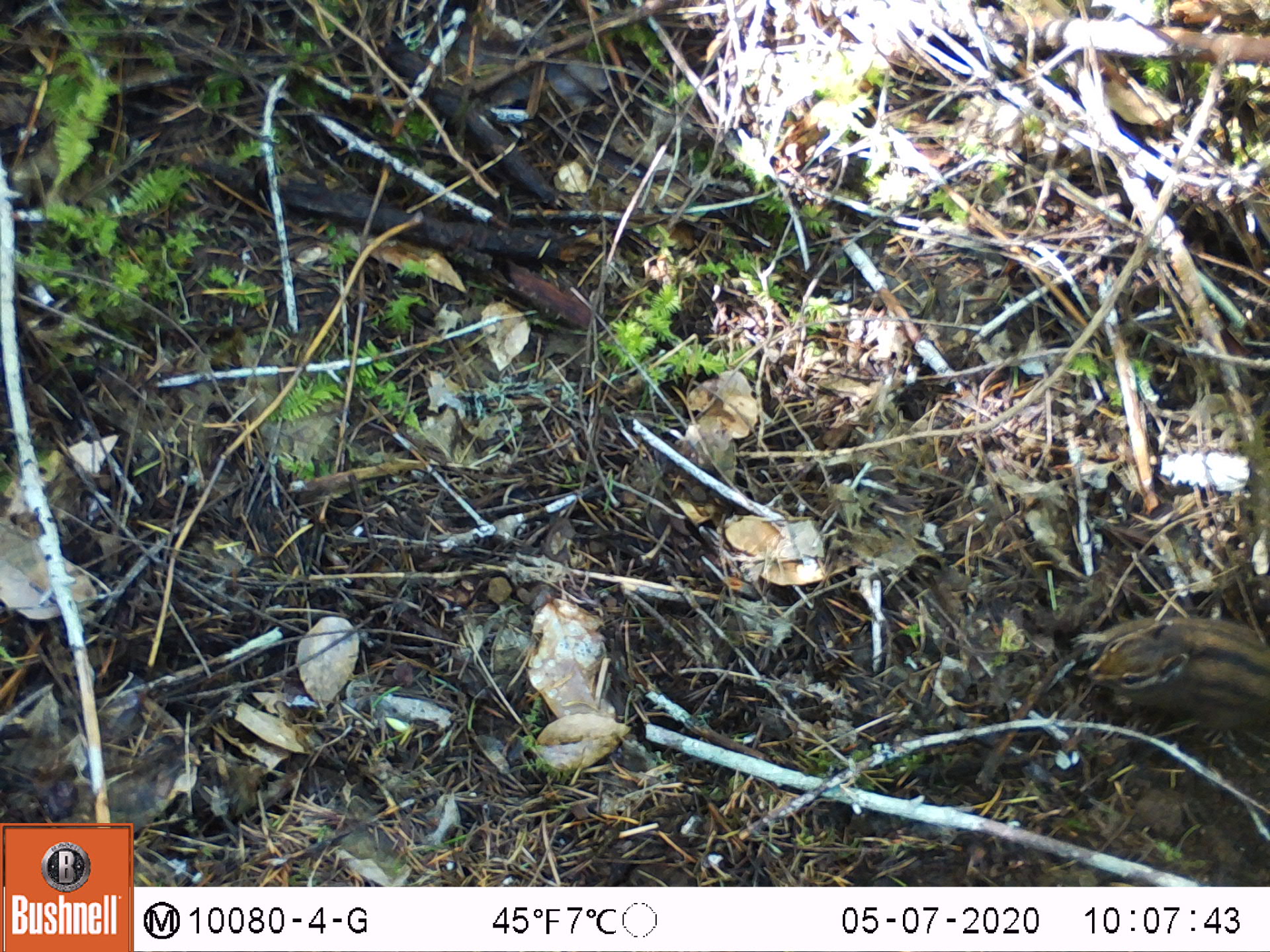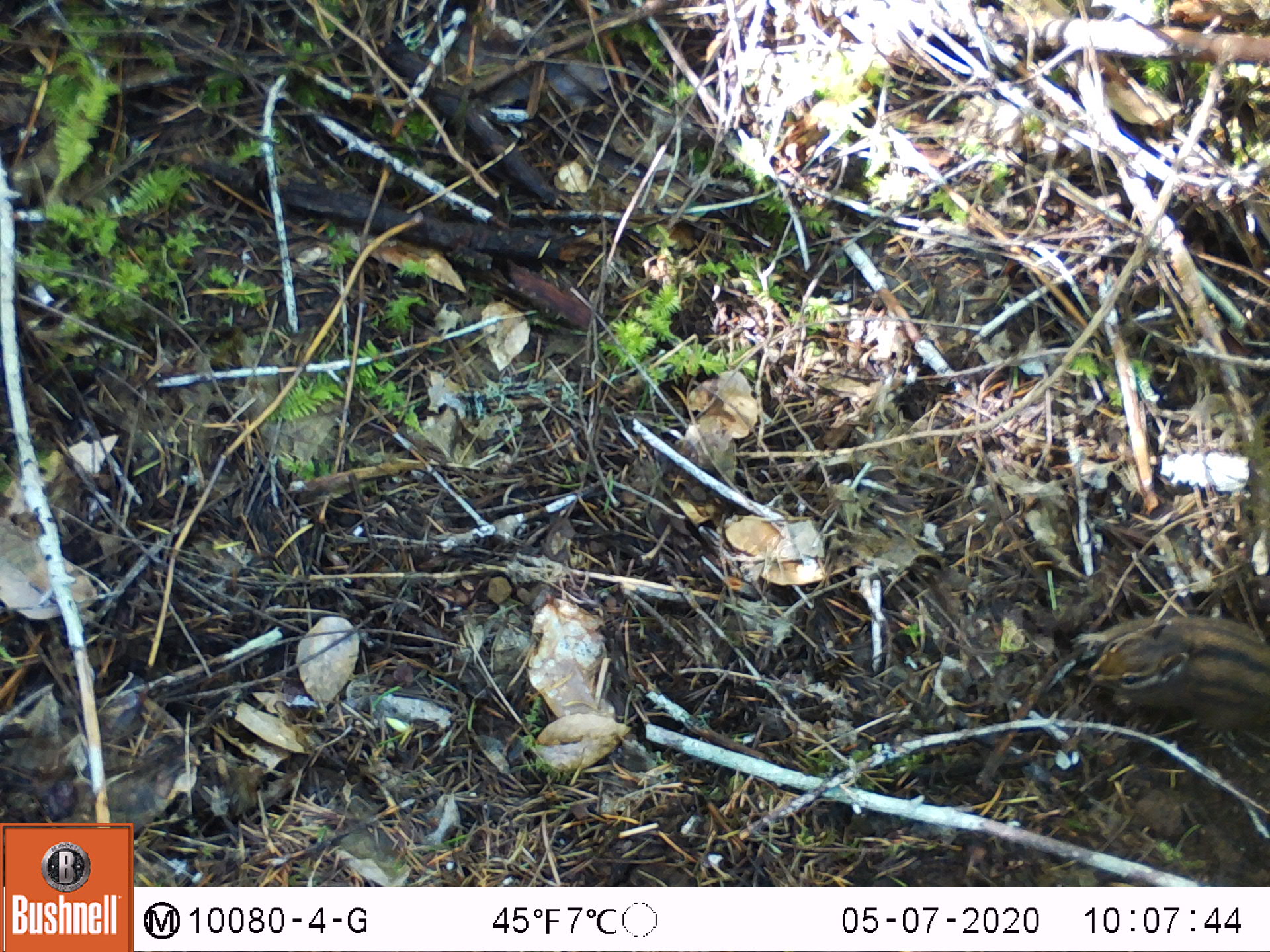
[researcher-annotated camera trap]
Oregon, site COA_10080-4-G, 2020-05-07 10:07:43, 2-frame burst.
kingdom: Animalia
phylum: Chordata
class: Mammalia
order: Rodentia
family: Sciuridae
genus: Neotamias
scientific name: Neotamias townsendii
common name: townsend's chipmunk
Townsend's chipmunk (Neotamias townsendii).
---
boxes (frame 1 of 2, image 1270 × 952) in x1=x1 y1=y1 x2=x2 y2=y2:
townsend's chipmunk: x1=1061 y1=604 x2=1268 y2=730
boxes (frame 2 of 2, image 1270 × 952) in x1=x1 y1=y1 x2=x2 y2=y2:
townsend's chipmunk: x1=1065 y1=598 x2=1262 y2=745